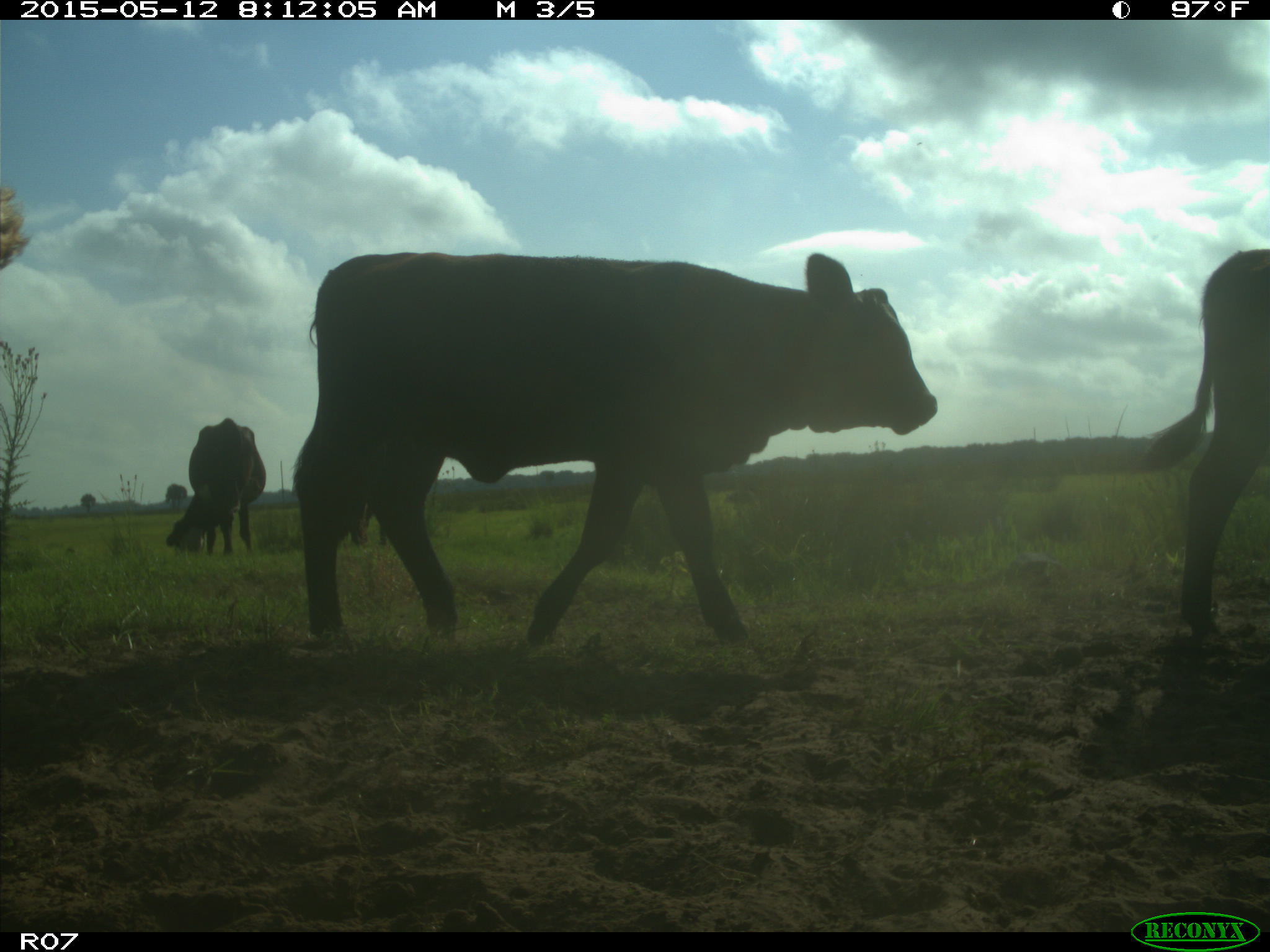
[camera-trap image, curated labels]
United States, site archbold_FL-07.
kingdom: Animalia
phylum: Chordata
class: Mammalia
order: Artiodactyla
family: Bovidae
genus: Bos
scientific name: Bos taurus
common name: domestic cow